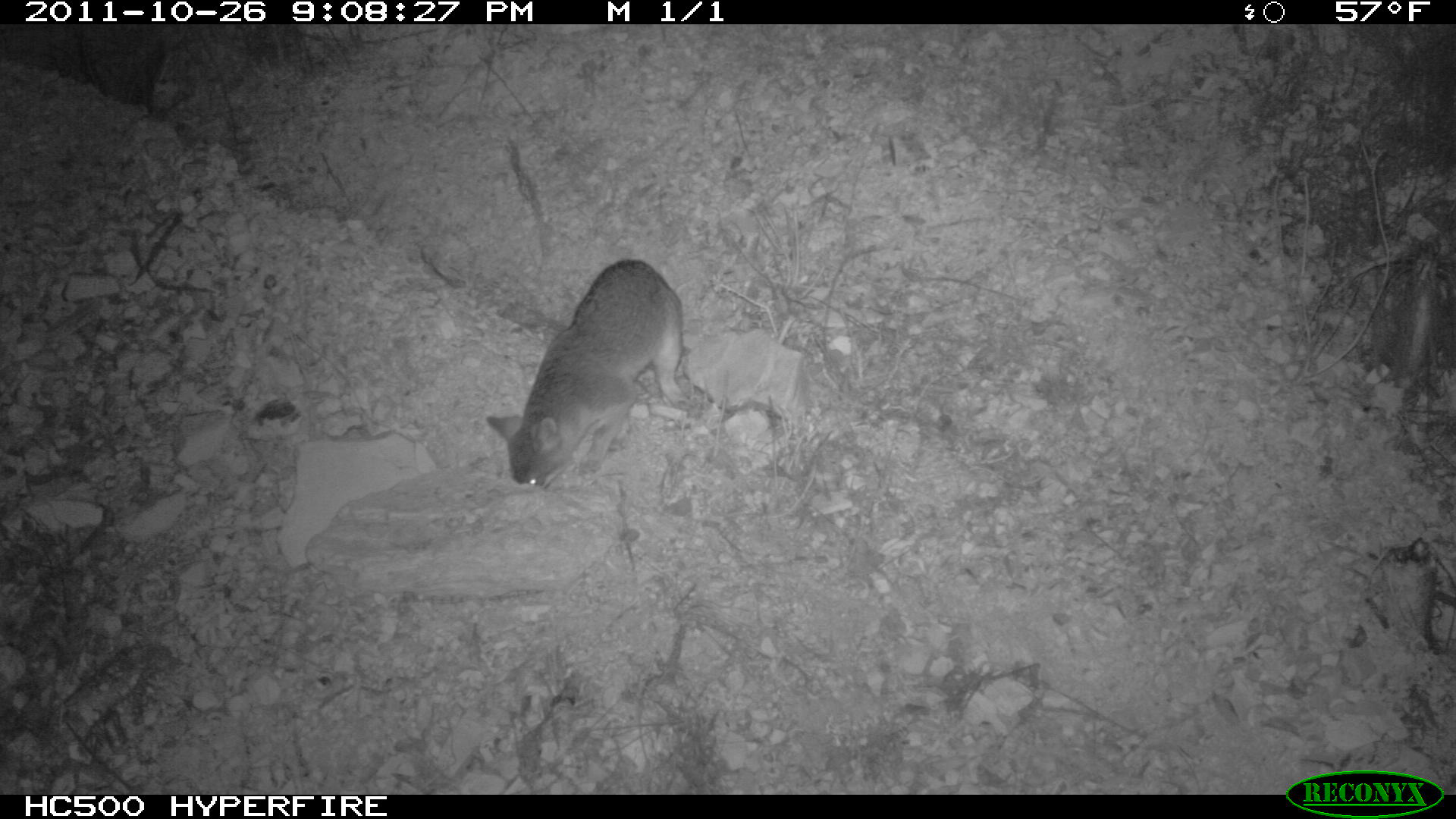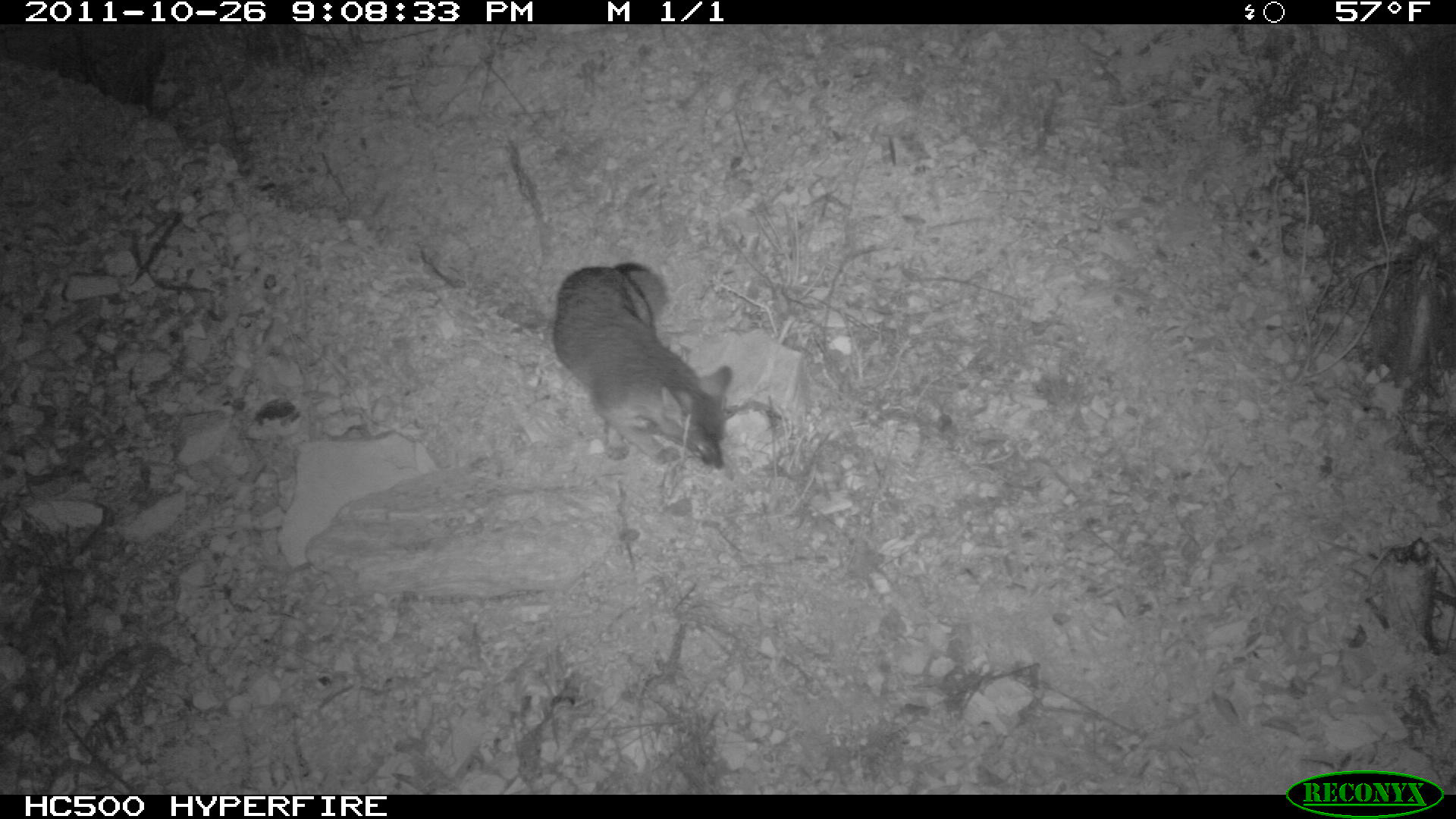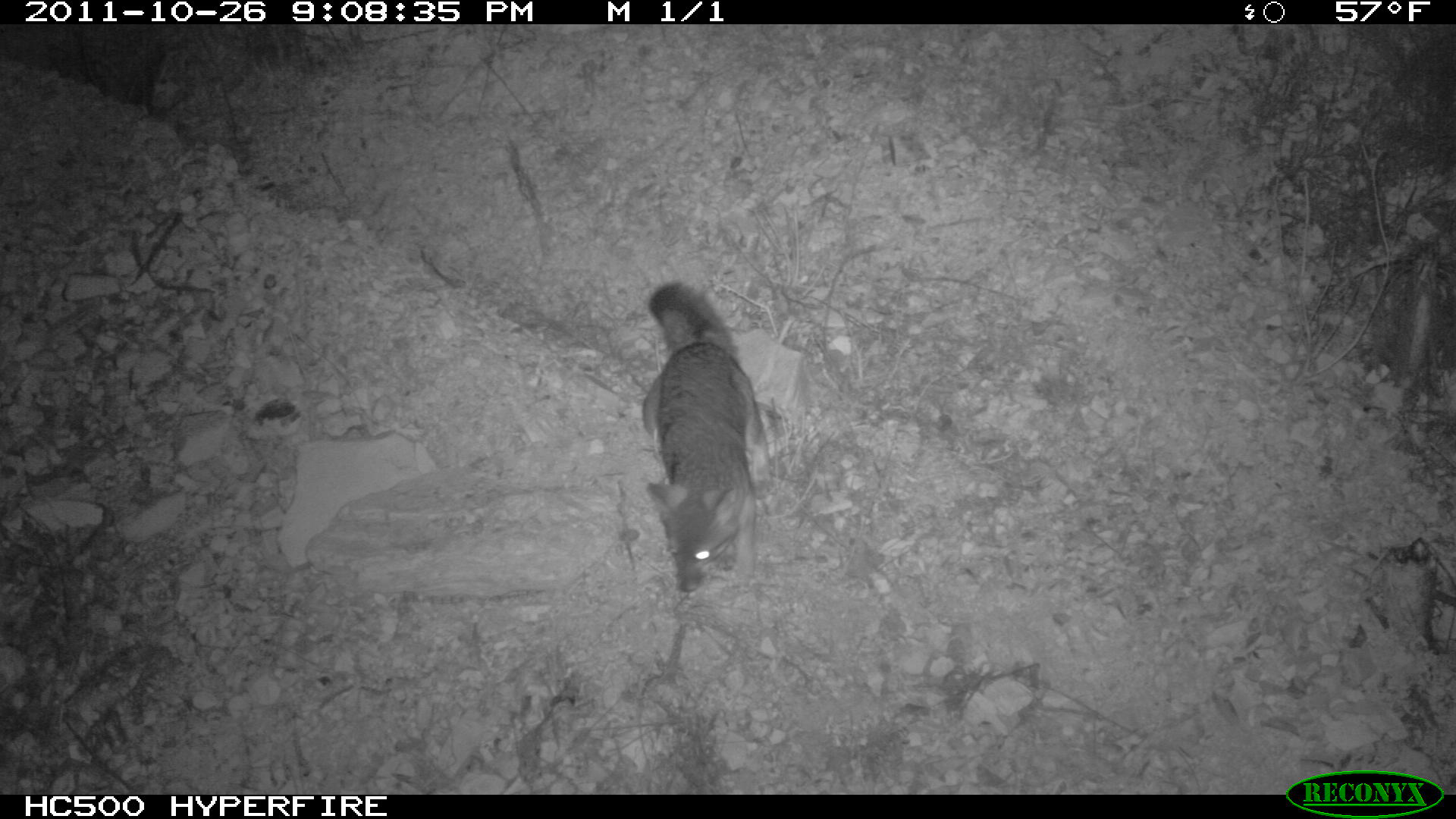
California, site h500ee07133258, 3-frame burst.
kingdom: Animalia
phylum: Chordata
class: Mammalia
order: Carnivora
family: Canidae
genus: Urocyon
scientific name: Urocyon littoralis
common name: island fox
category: fox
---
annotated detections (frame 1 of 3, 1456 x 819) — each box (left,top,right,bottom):
fox: (486,259,689,488)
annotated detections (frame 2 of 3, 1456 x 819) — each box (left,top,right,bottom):
fox: (553,261,733,469)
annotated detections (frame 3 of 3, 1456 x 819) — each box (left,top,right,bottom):
fox: (641,278,777,594)